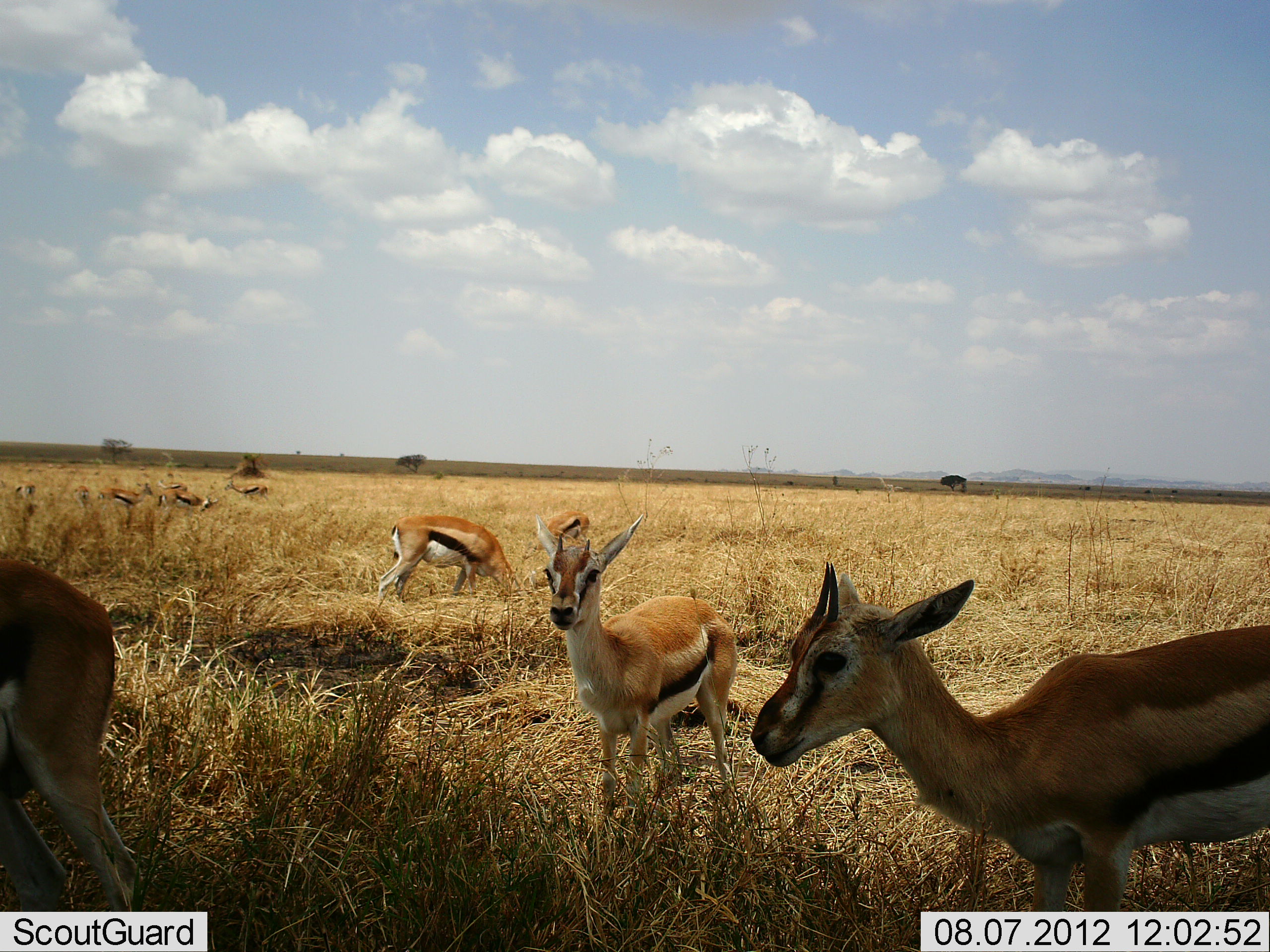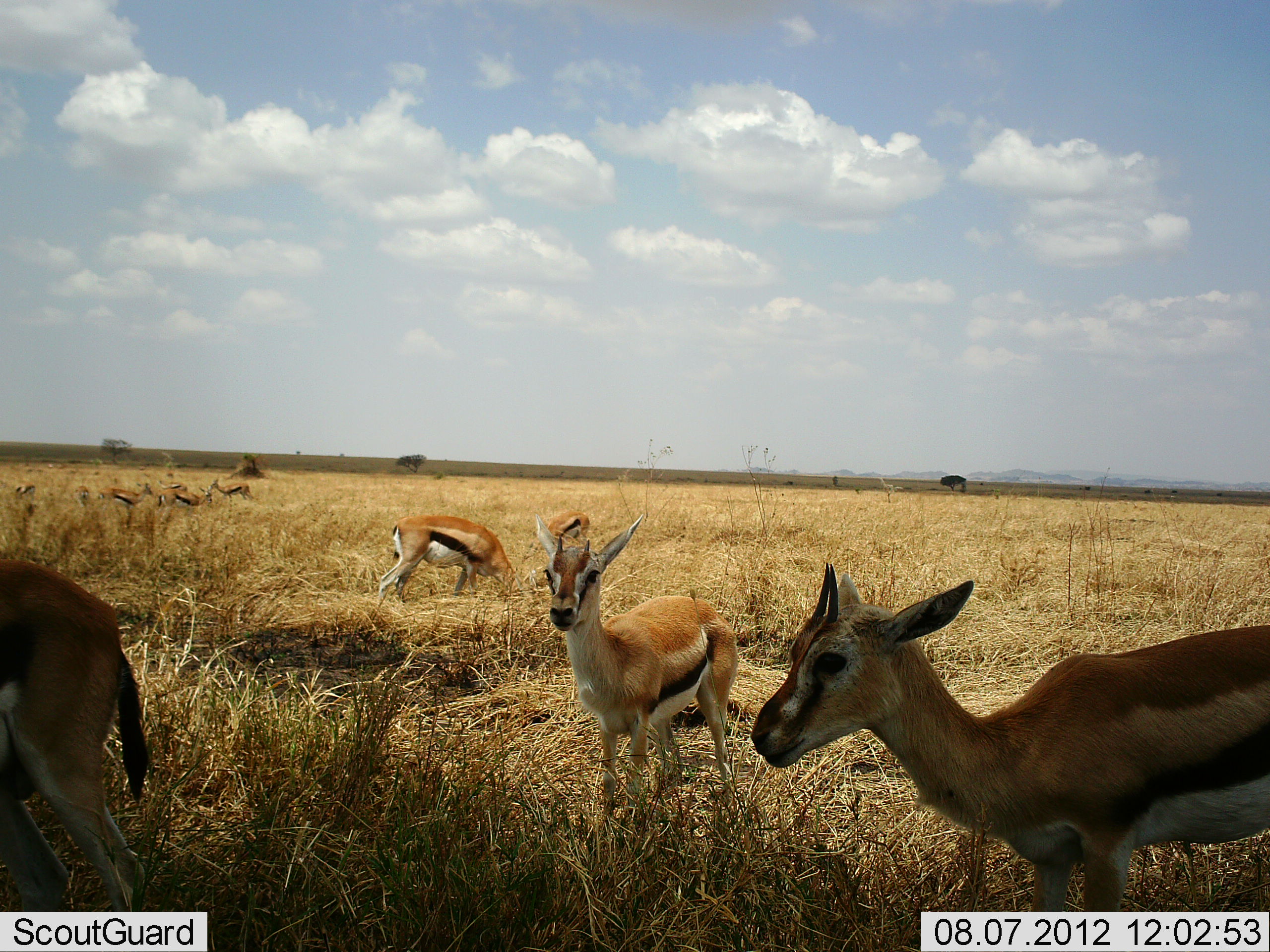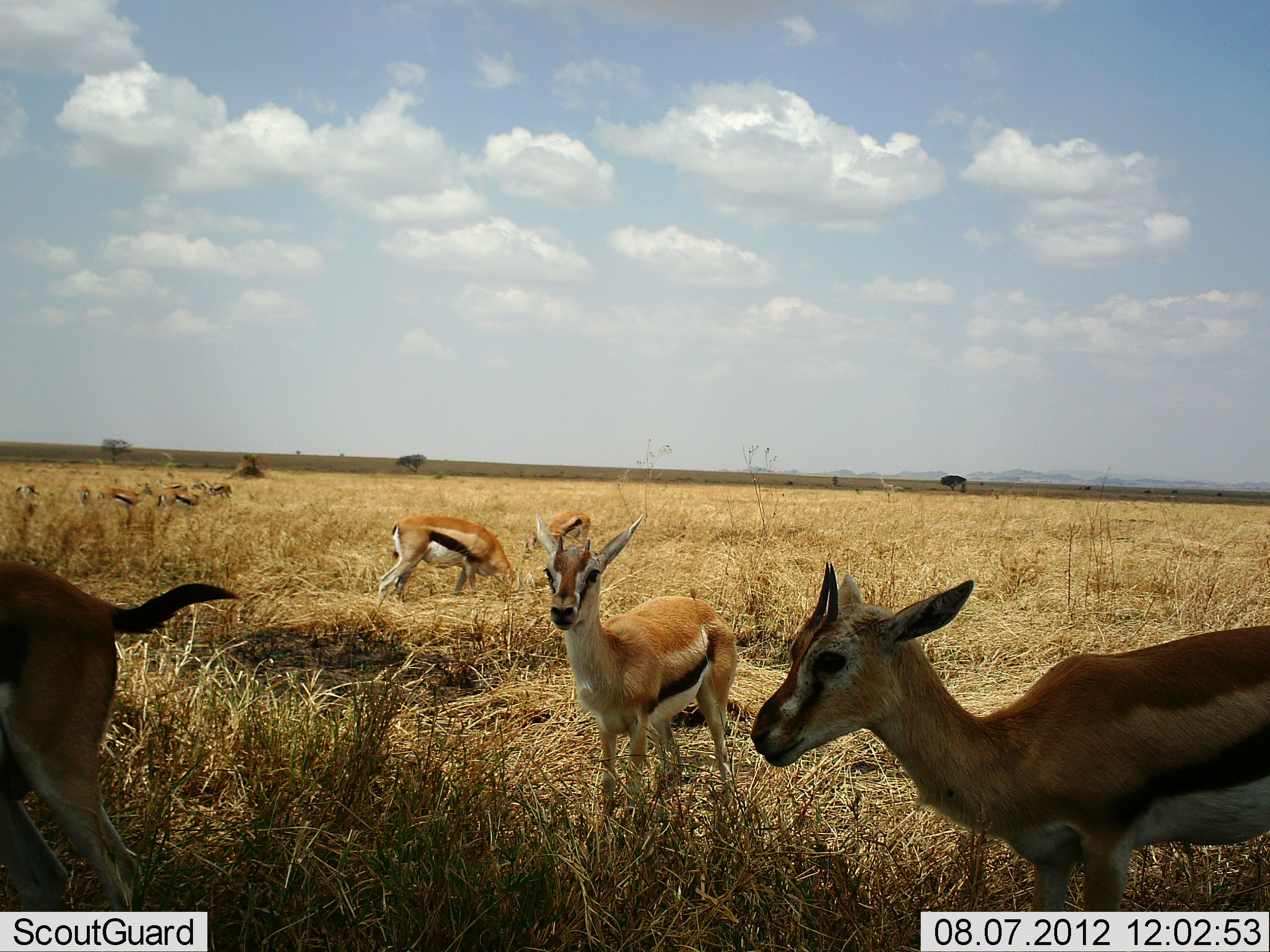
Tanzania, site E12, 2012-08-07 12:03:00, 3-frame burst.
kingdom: Animalia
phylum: Chordata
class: Mammalia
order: Artiodactyla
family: Bovidae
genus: Eudorcas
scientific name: Eudorcas thomsonii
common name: thomson's gazelle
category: gazellethomsons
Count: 10.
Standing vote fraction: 100%.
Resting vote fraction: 10%.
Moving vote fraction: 50%.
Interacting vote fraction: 0%.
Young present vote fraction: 10%.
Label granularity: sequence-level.